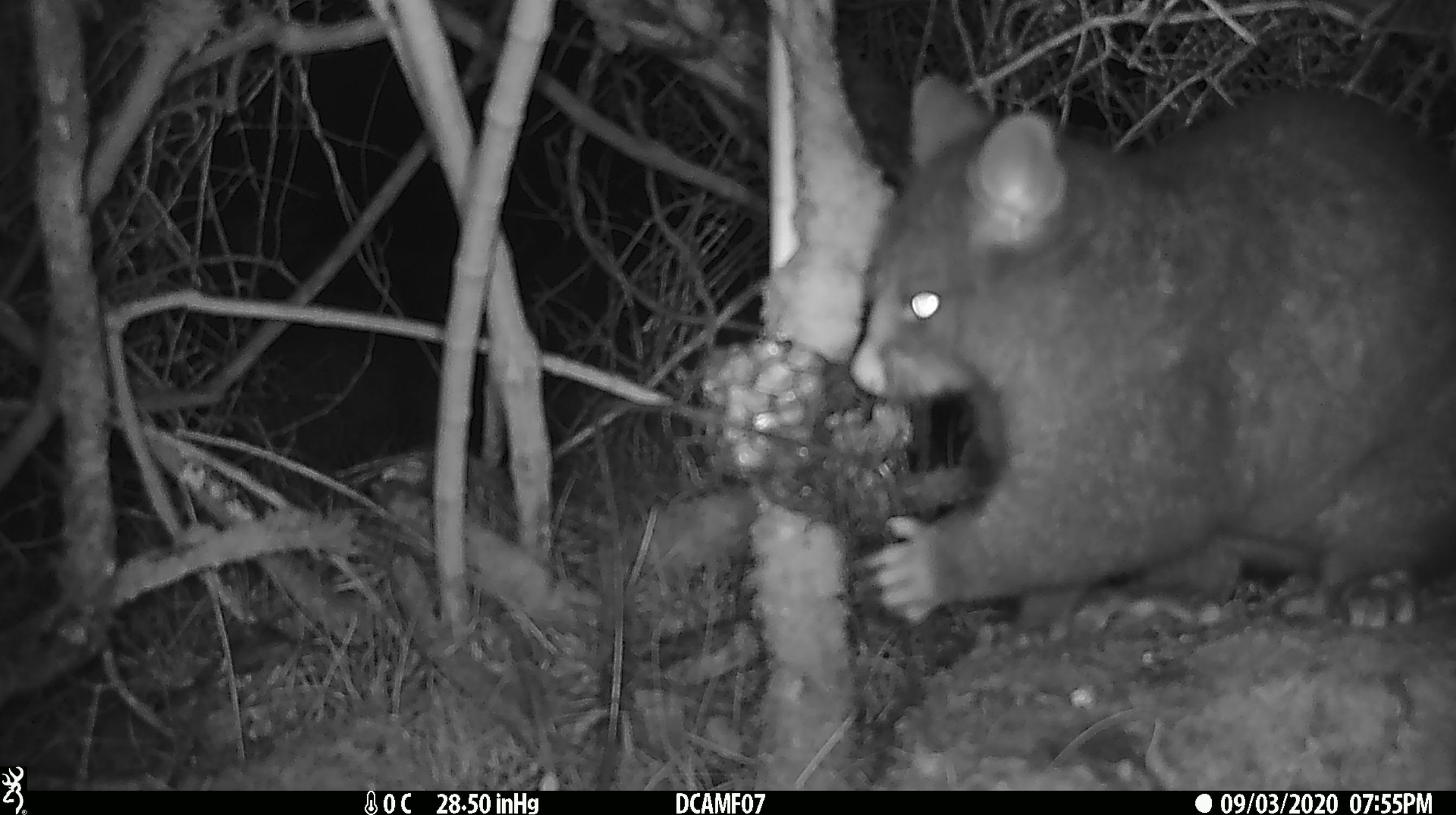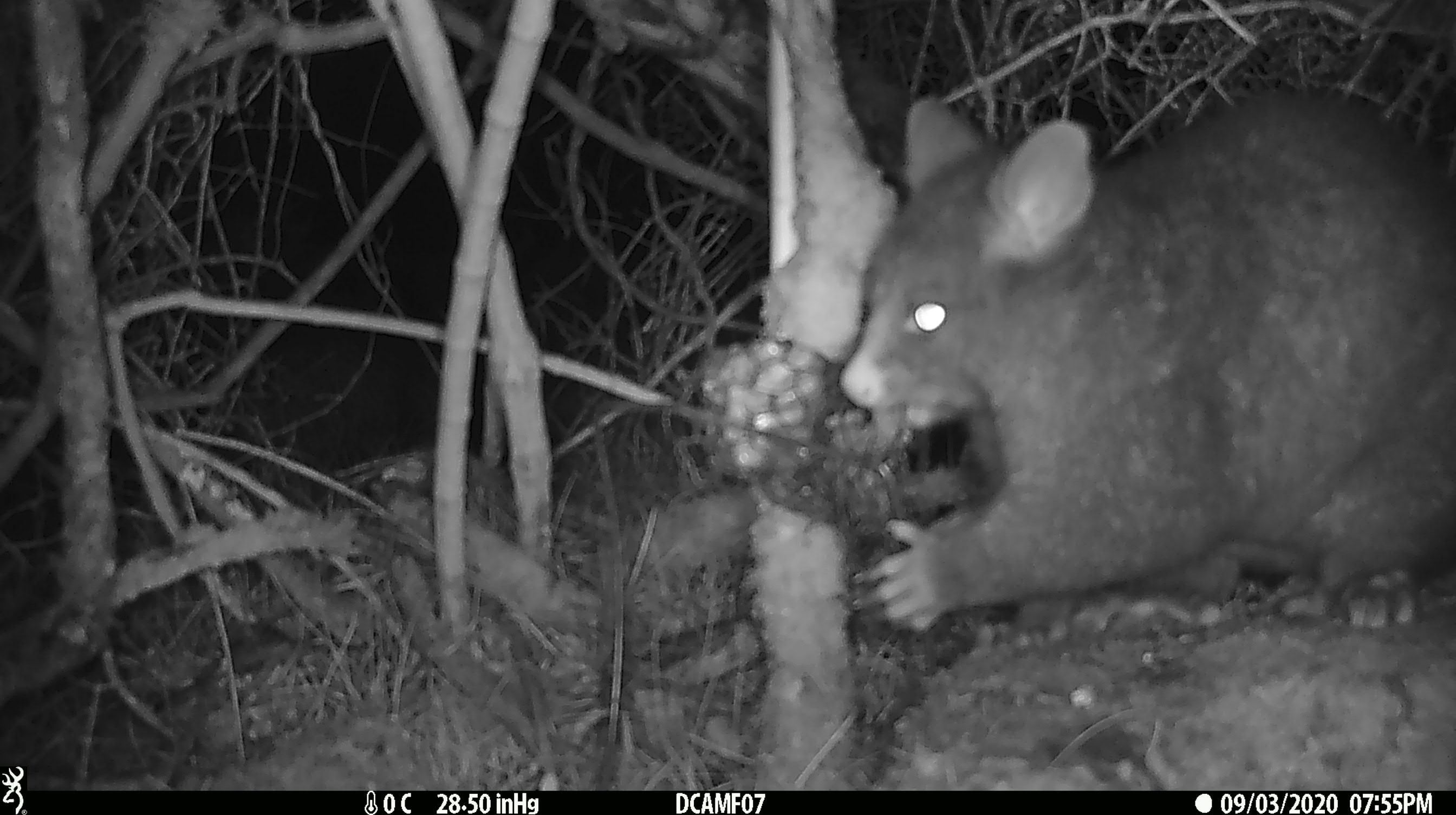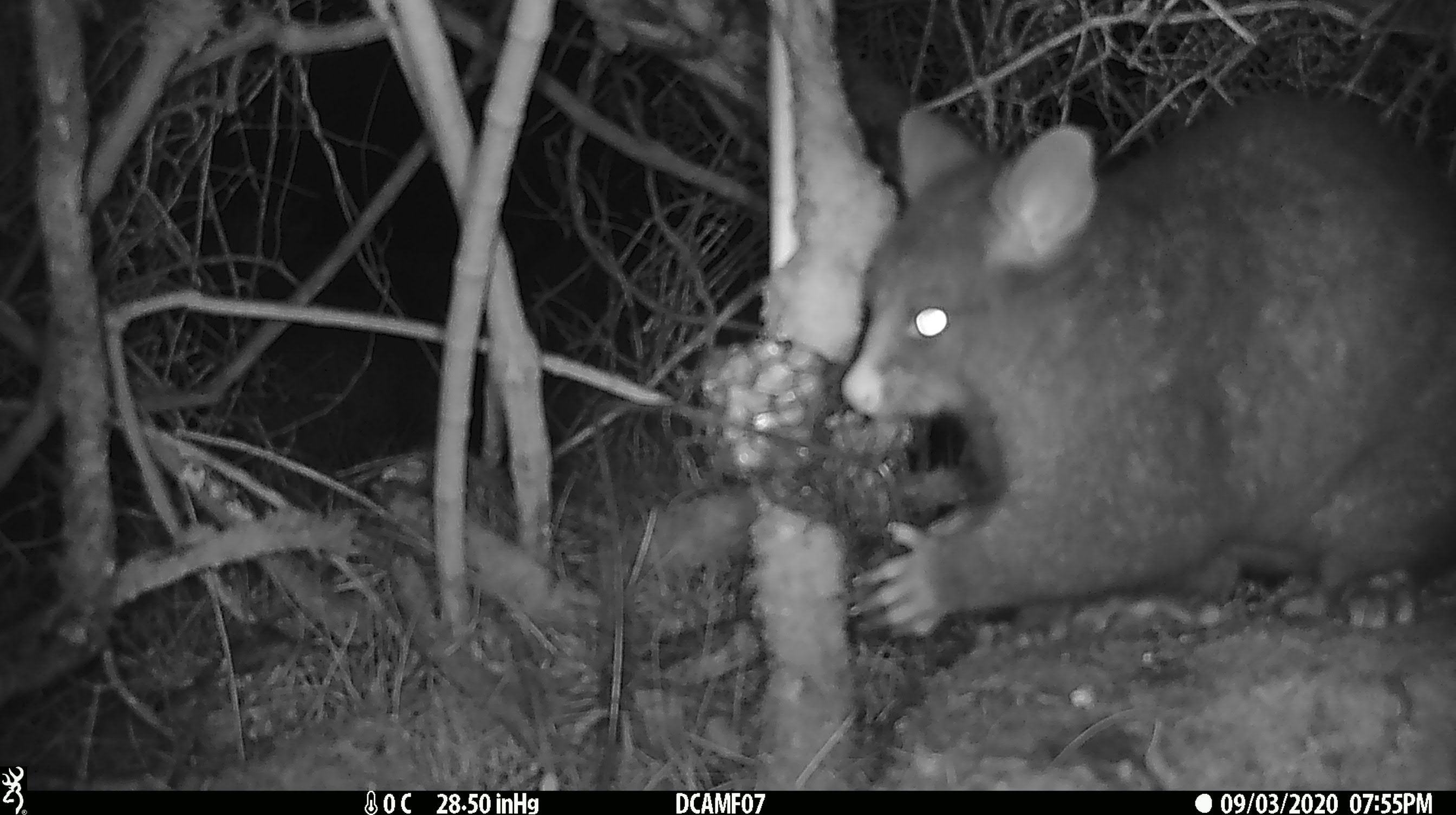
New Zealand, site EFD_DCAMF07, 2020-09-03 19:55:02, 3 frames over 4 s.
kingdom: Animalia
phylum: Chordata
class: Mammalia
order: Diprotodontia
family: Phalangeridae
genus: Trichosurus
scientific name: Trichosurus vulpecula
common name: common brushtail possum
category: possum